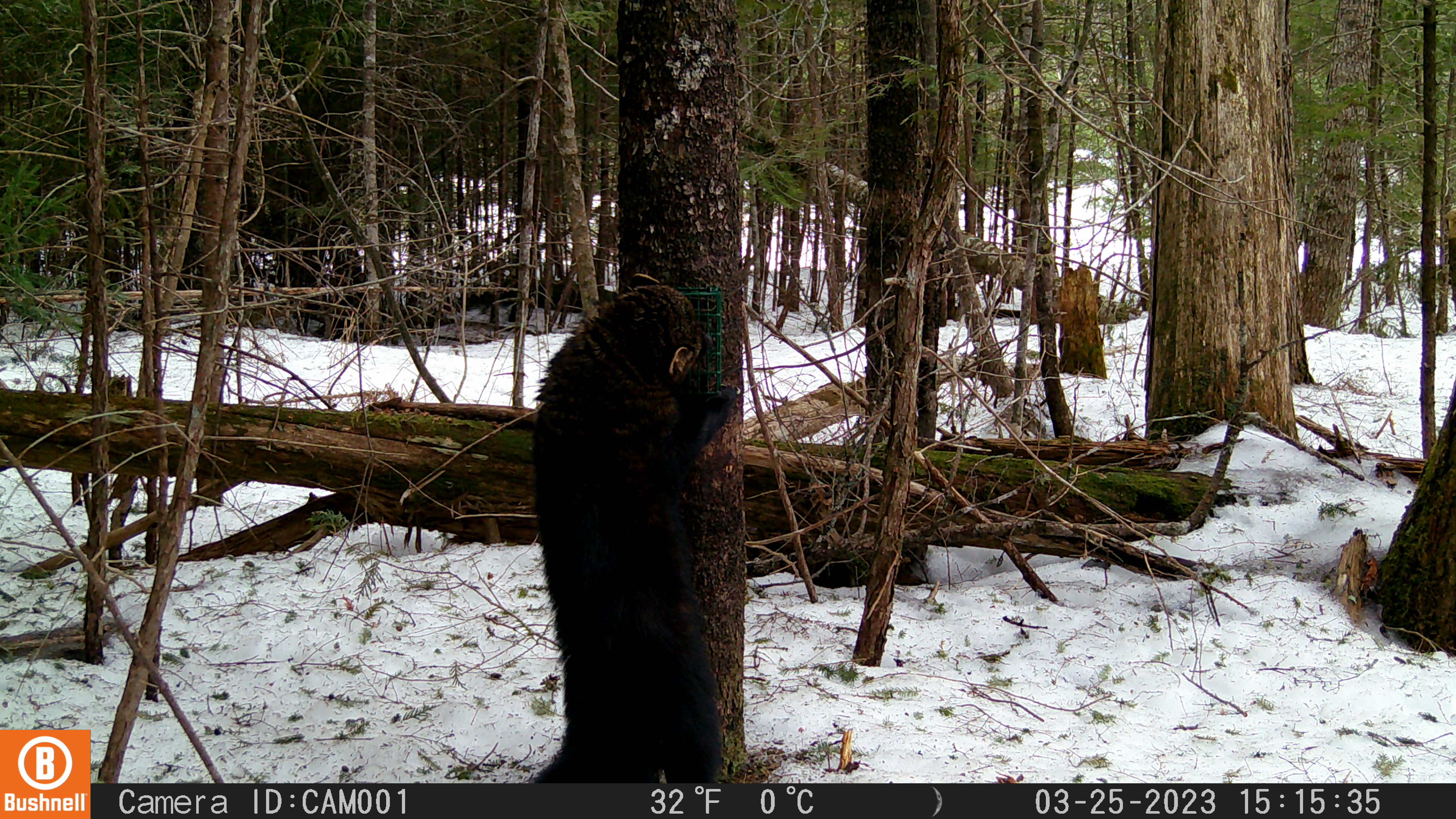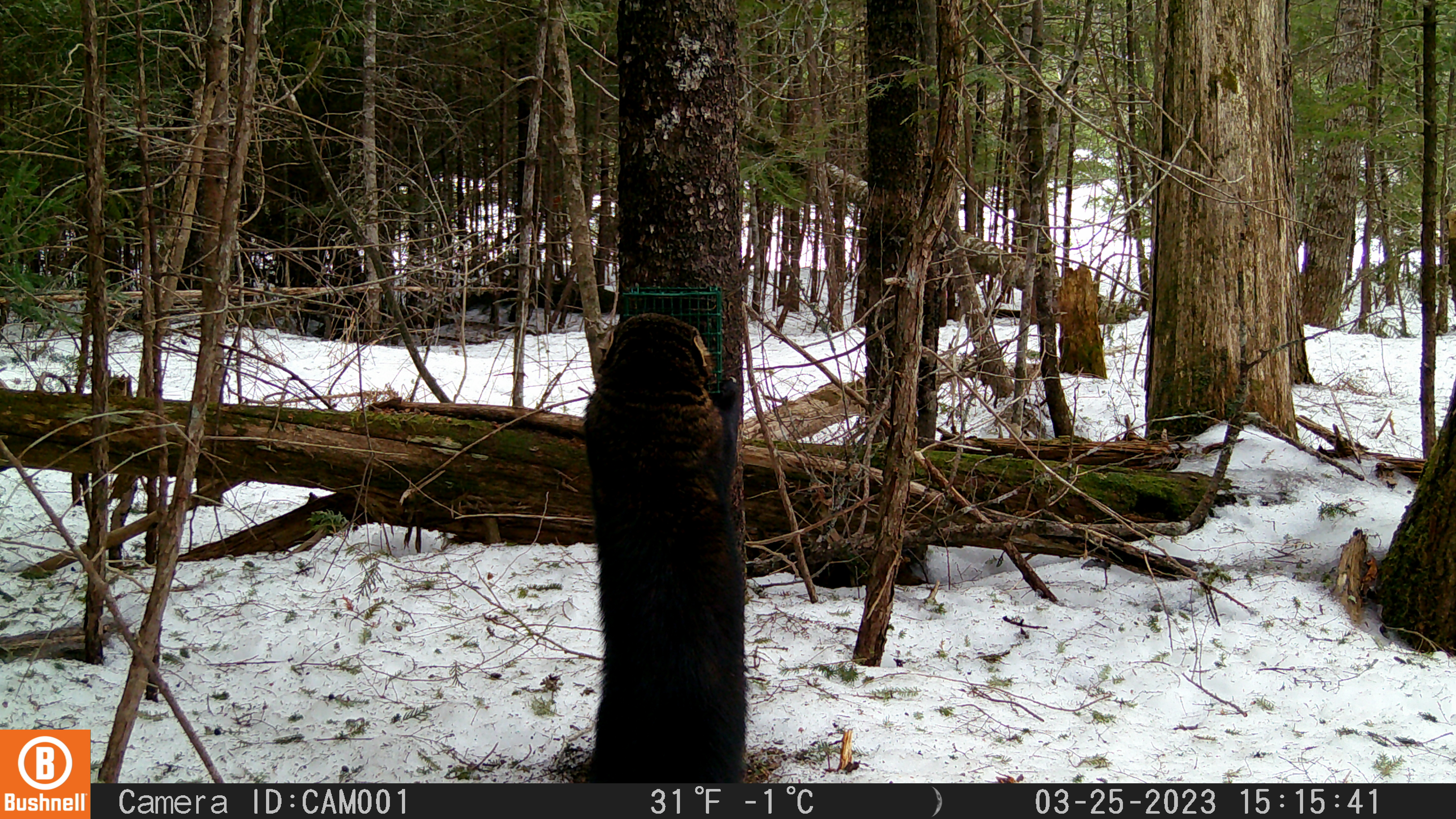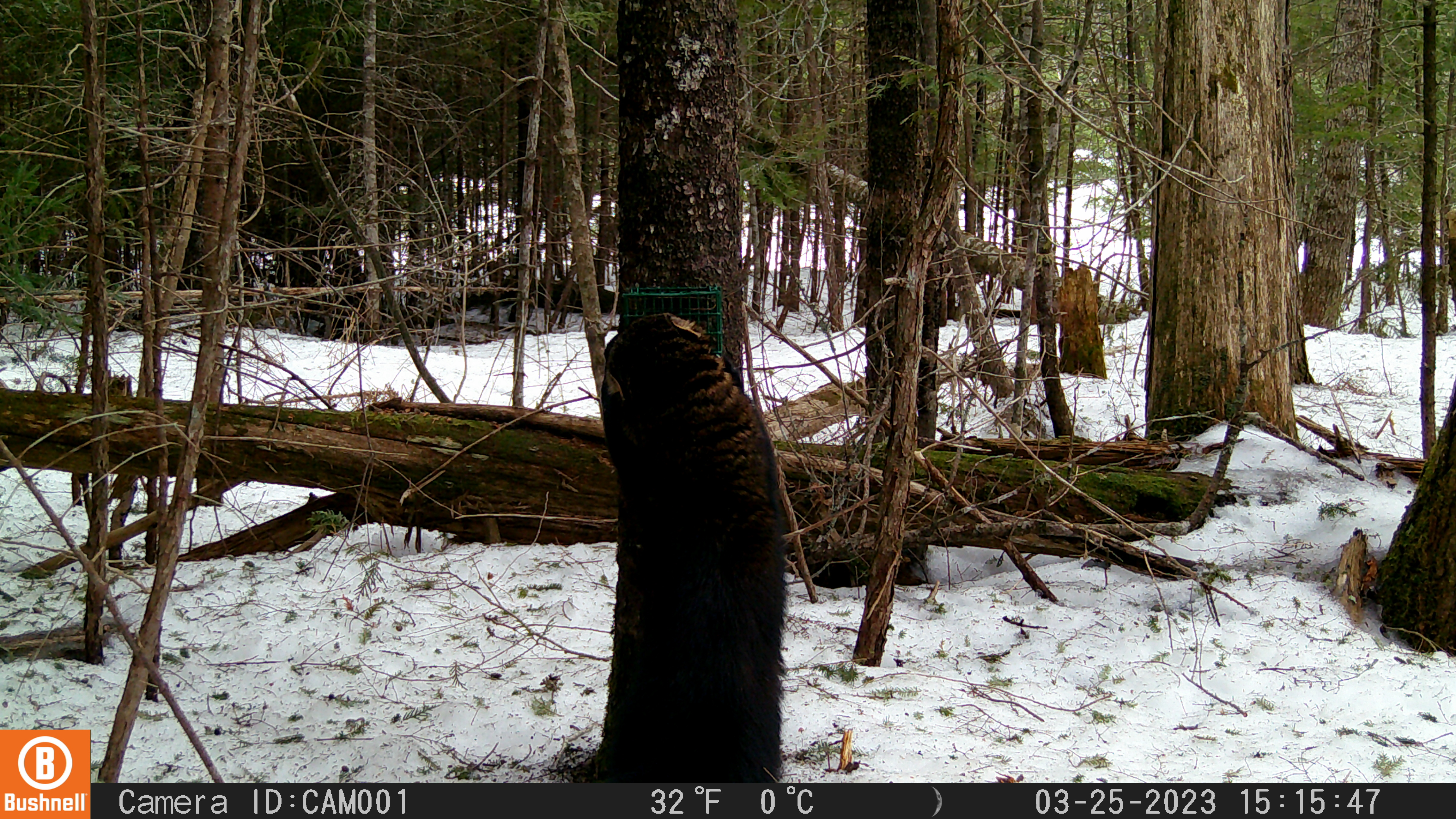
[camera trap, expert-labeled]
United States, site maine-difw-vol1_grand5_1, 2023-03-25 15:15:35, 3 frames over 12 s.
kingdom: Animalia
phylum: Chordata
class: Mammalia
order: Carnivora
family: Mustelidae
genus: Pekania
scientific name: Pekania pennanti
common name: fisher